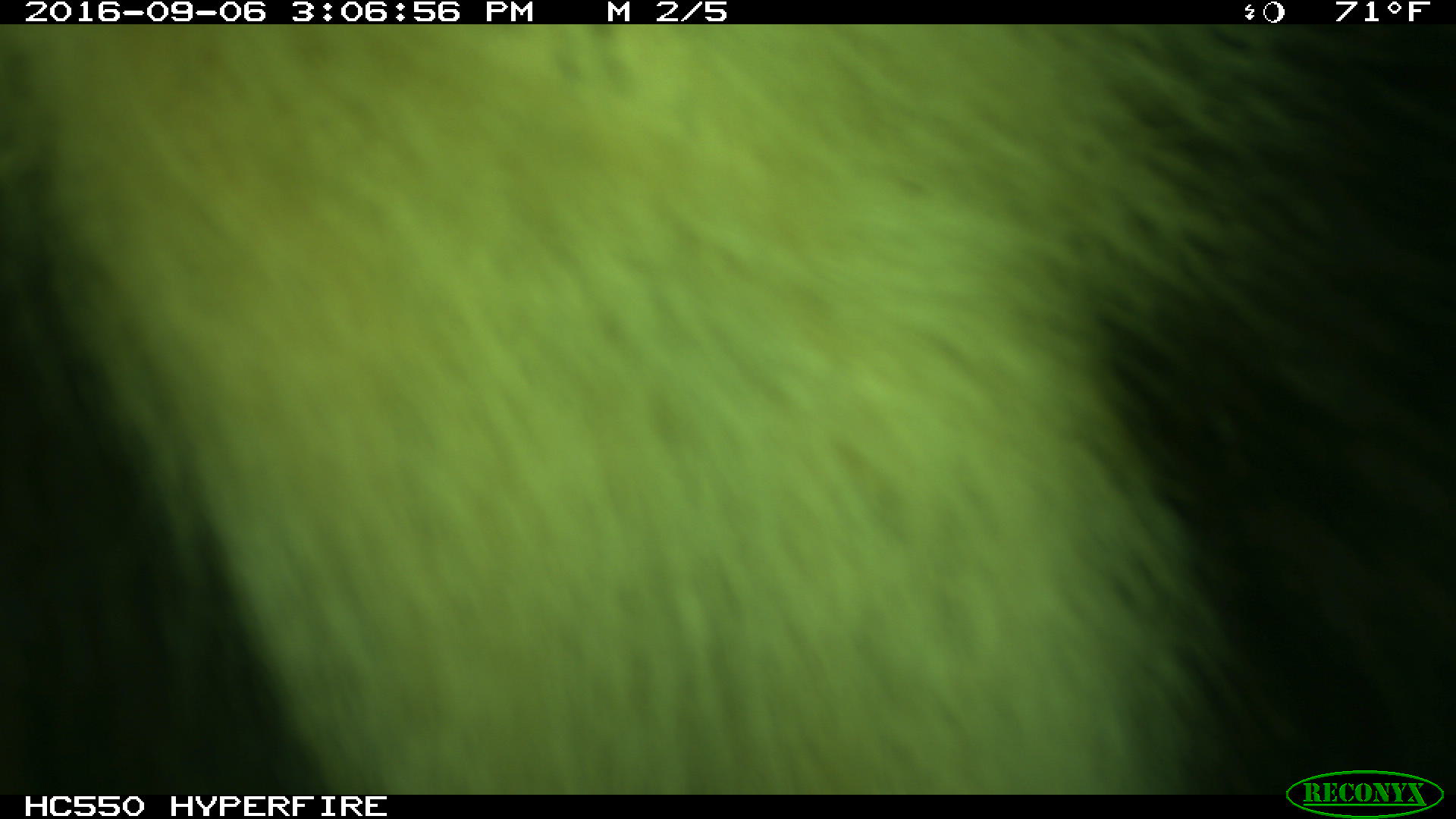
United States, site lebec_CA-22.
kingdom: Animalia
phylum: Chordata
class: Mammalia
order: Carnivora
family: Ursidae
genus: Ursus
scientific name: Ursus americanus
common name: american black bear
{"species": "Ursus americanus (american black bear)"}